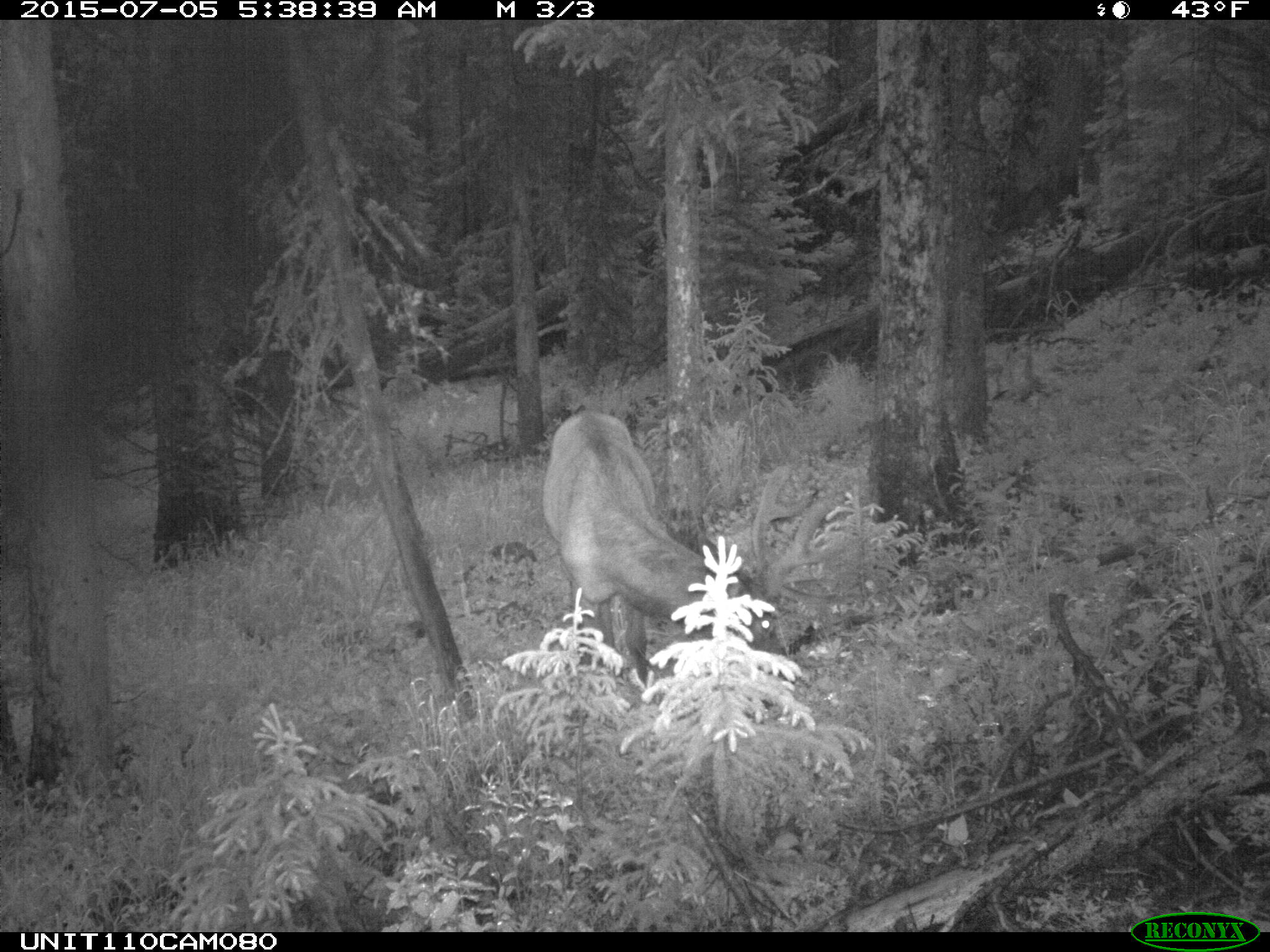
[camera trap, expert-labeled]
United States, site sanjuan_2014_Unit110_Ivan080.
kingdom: Animalia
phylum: Chordata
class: Mammalia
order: Artiodactyla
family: Cervidae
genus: Cervus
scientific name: Cervus elaphus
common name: red deer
Cervus elaphus (red deer).